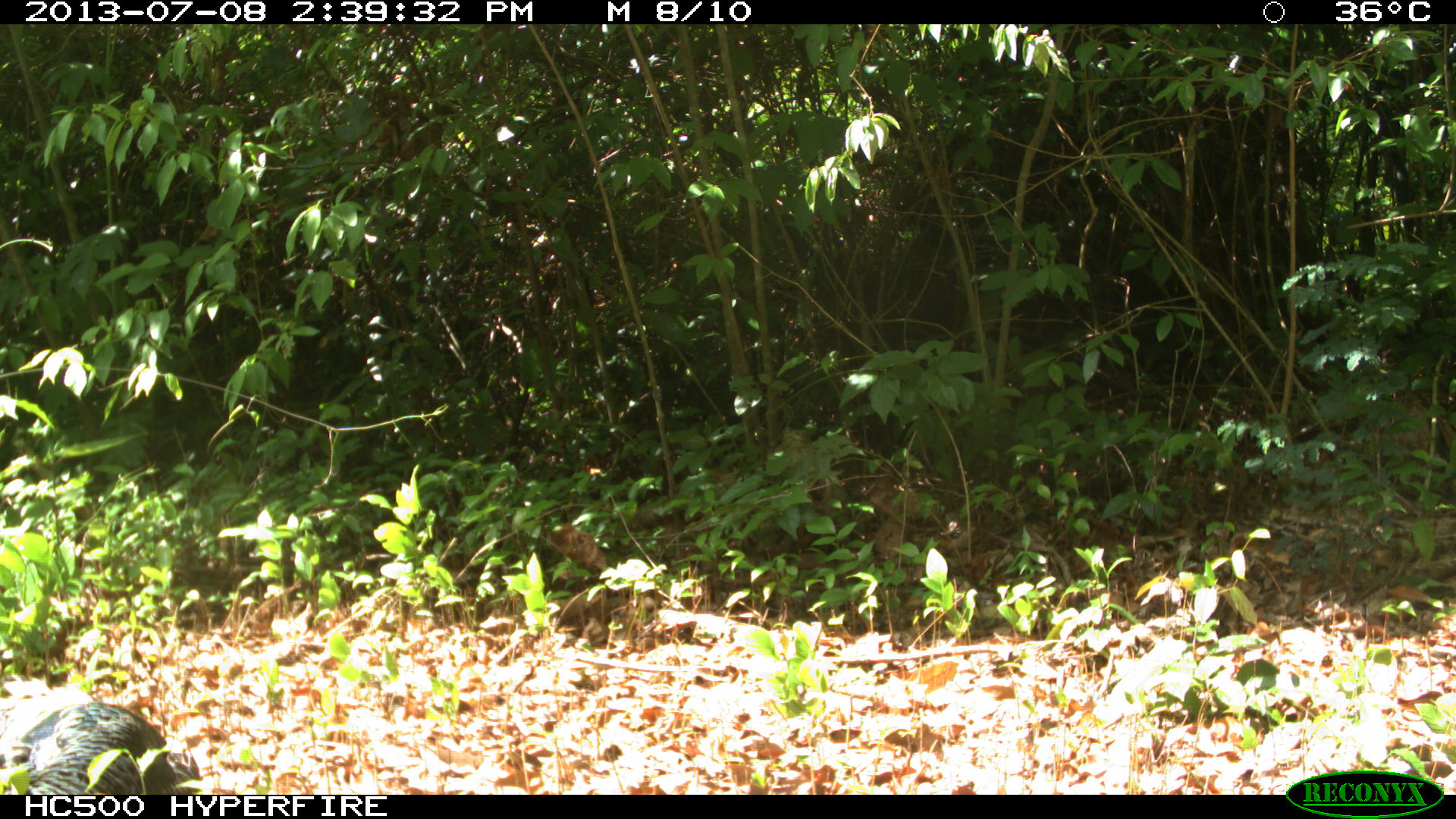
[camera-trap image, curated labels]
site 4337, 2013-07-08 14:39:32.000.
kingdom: Animalia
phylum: Chordata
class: Aves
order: Galliformes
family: Phasianidae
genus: Meleagris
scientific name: Meleagris ocellata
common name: ocellated turkey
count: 1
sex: female